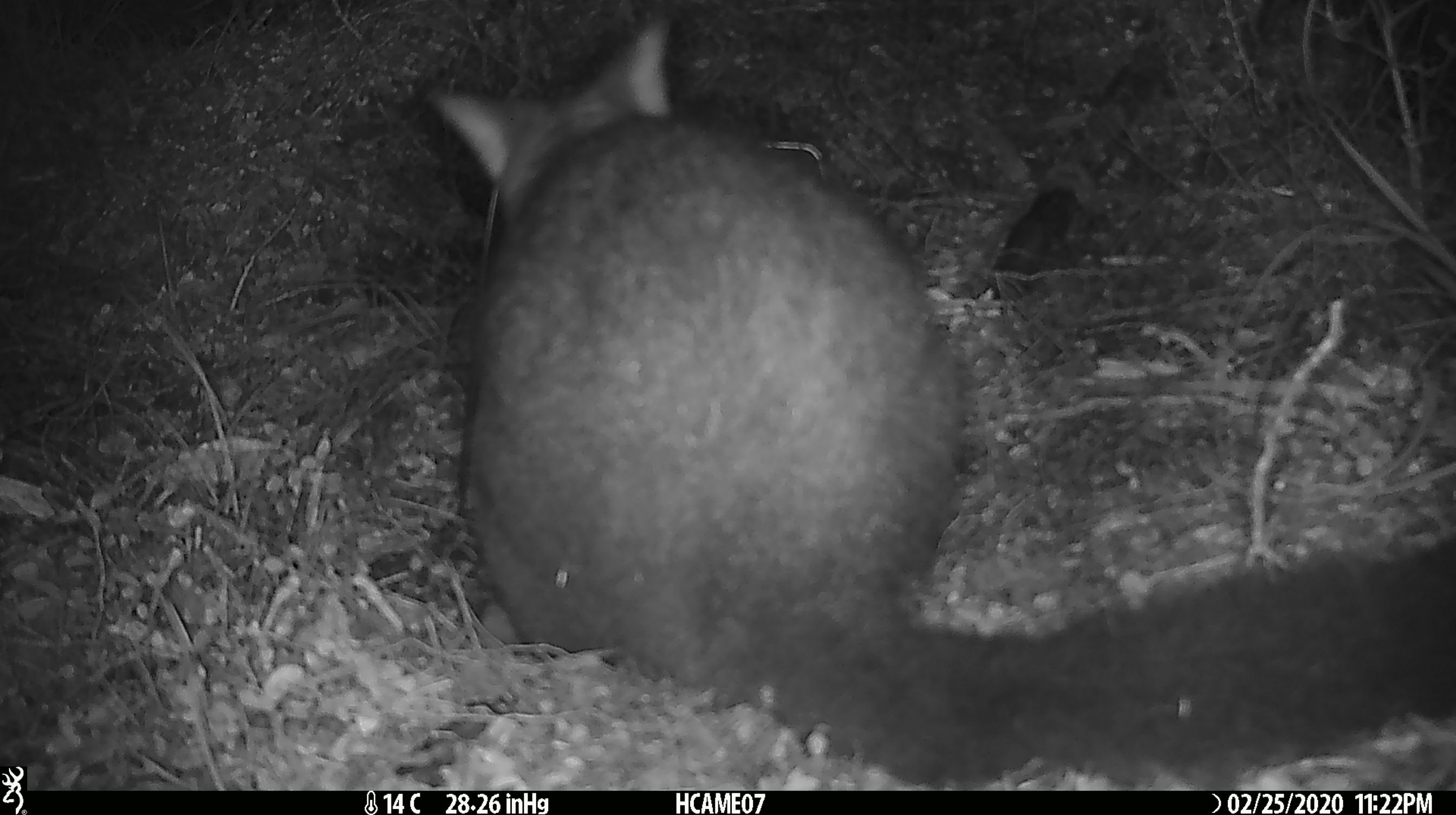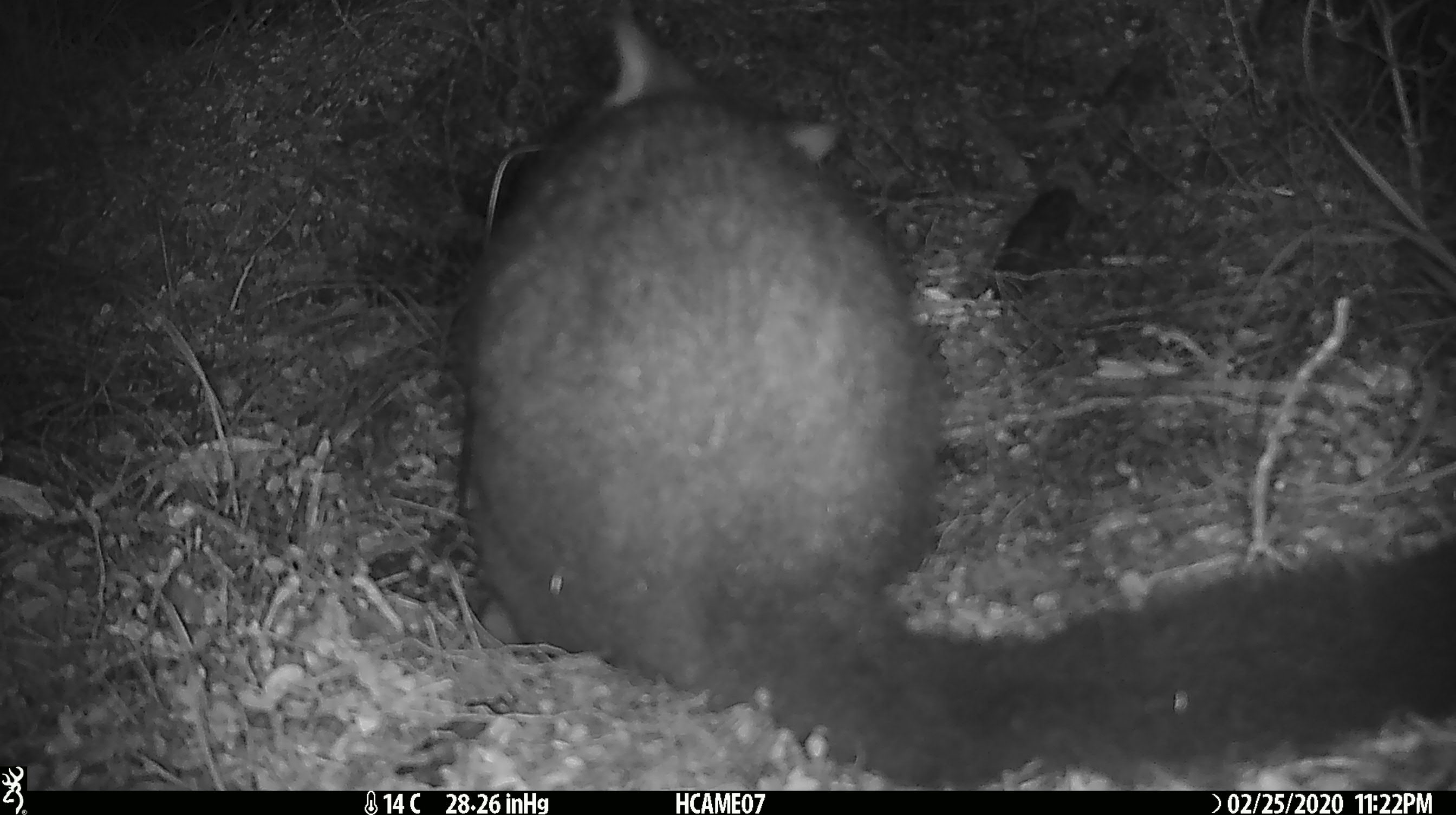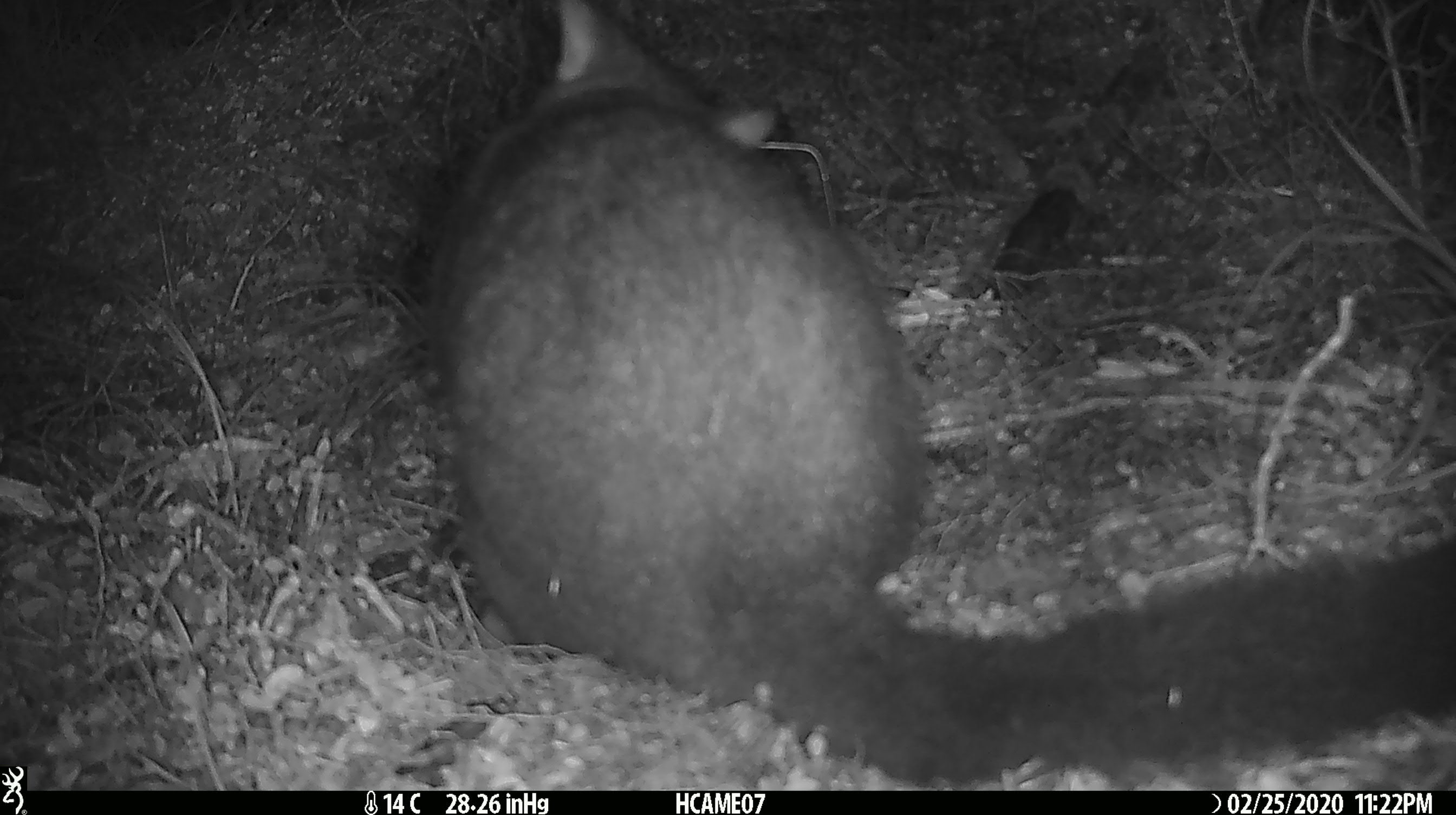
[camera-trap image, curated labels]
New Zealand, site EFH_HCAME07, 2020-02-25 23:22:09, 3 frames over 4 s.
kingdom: Animalia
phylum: Chordata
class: Mammalia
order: Diprotodontia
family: Phalangeridae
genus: Trichosurus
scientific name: Trichosurus vulpecula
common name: common brushtail possum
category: possum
Possum (common brushtail possum) (Trichosurus vulpecula).